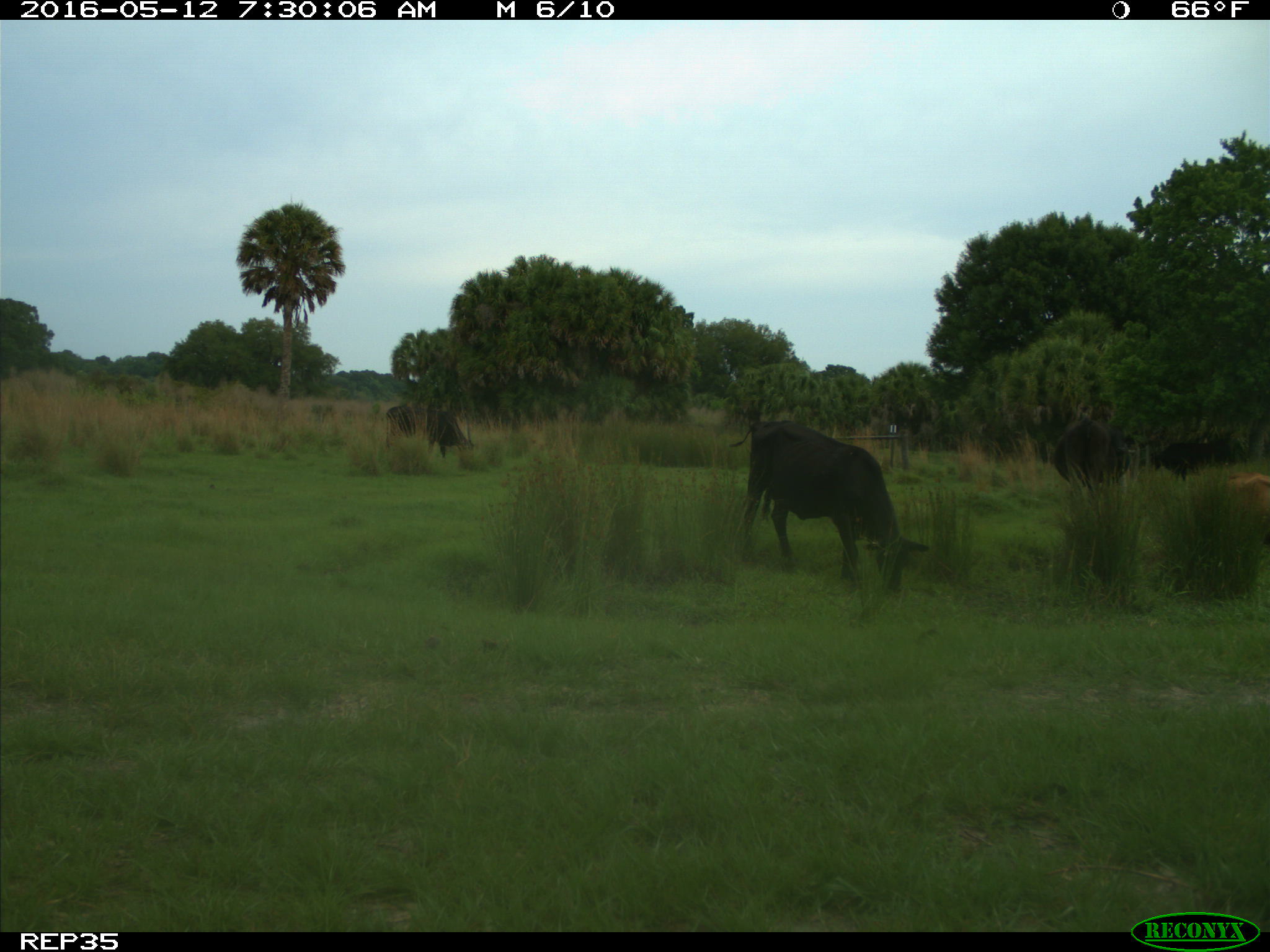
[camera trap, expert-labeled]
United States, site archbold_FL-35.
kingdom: Animalia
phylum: Chordata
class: Mammalia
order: Artiodactyla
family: Bovidae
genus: Bos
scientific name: Bos taurus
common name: domestic cow